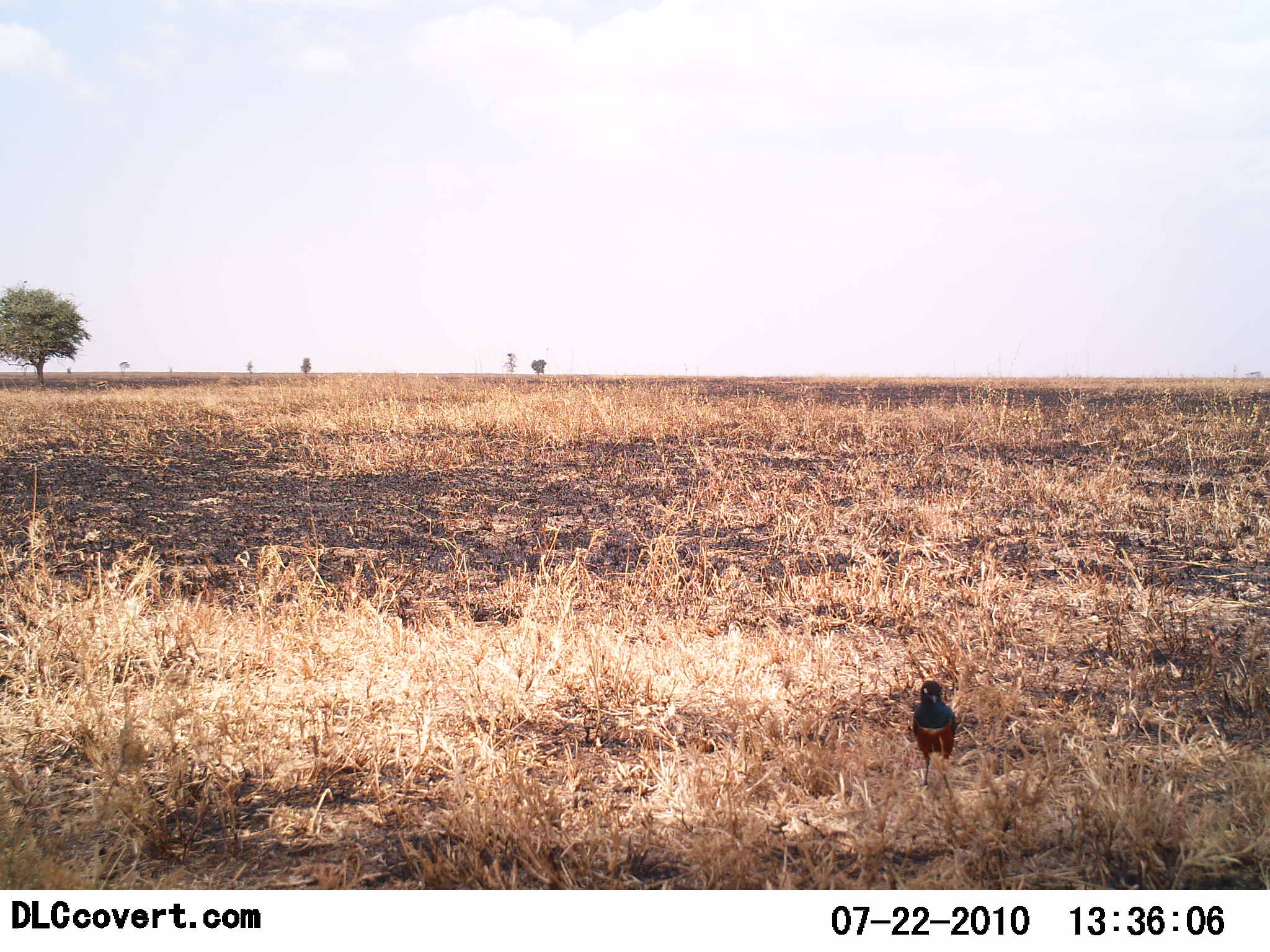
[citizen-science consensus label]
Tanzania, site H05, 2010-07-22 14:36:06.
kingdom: Animalia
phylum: Chordata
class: Aves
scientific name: Aves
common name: bird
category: otherbird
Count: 1.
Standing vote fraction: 100%.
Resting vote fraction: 0%.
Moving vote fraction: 0%.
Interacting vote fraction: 0%.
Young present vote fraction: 0%.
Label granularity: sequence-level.